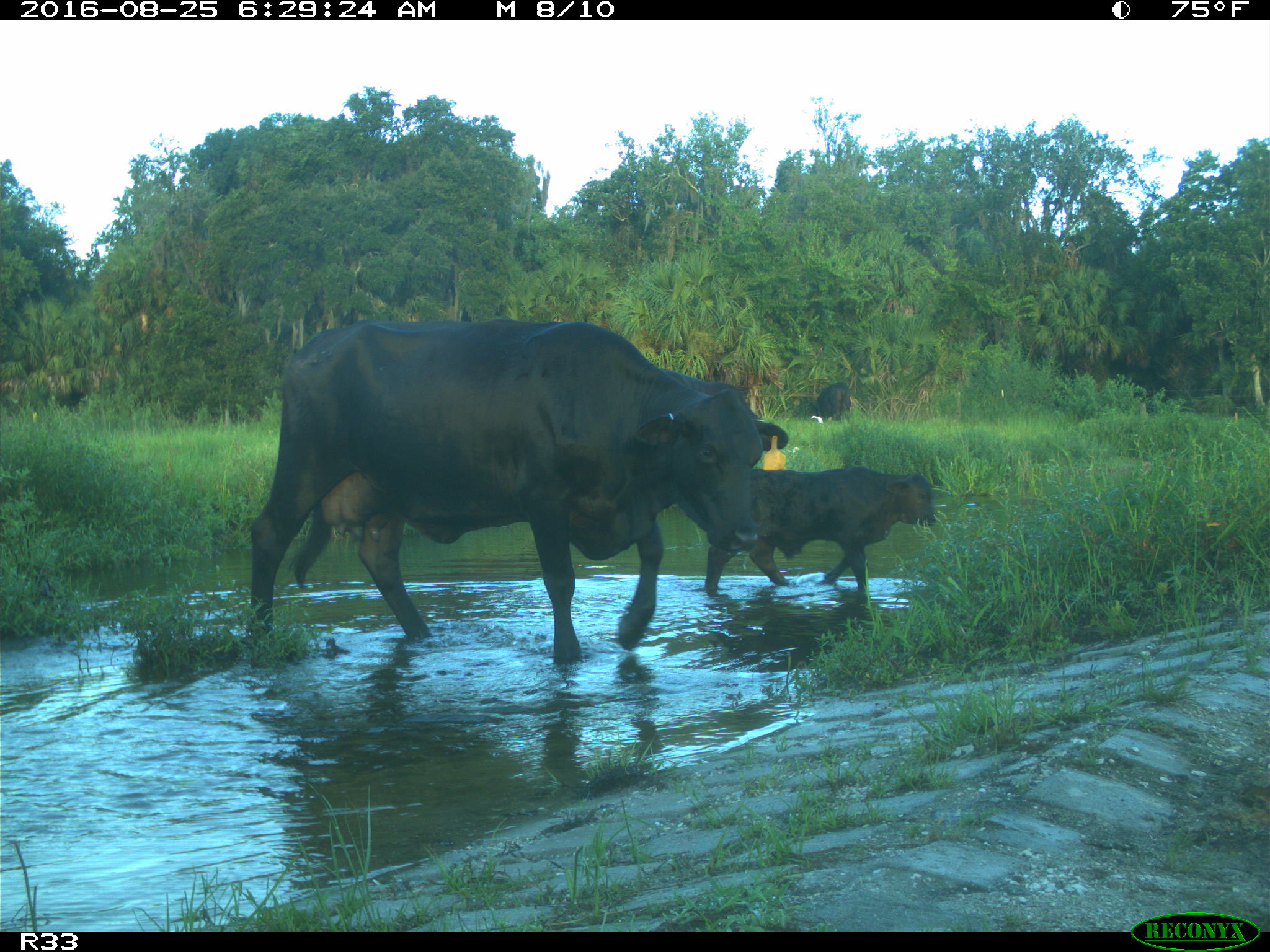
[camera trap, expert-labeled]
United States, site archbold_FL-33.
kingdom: Animalia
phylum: Chordata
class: Mammalia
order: Artiodactyla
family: Bovidae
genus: Bos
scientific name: Bos taurus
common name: domestic cow